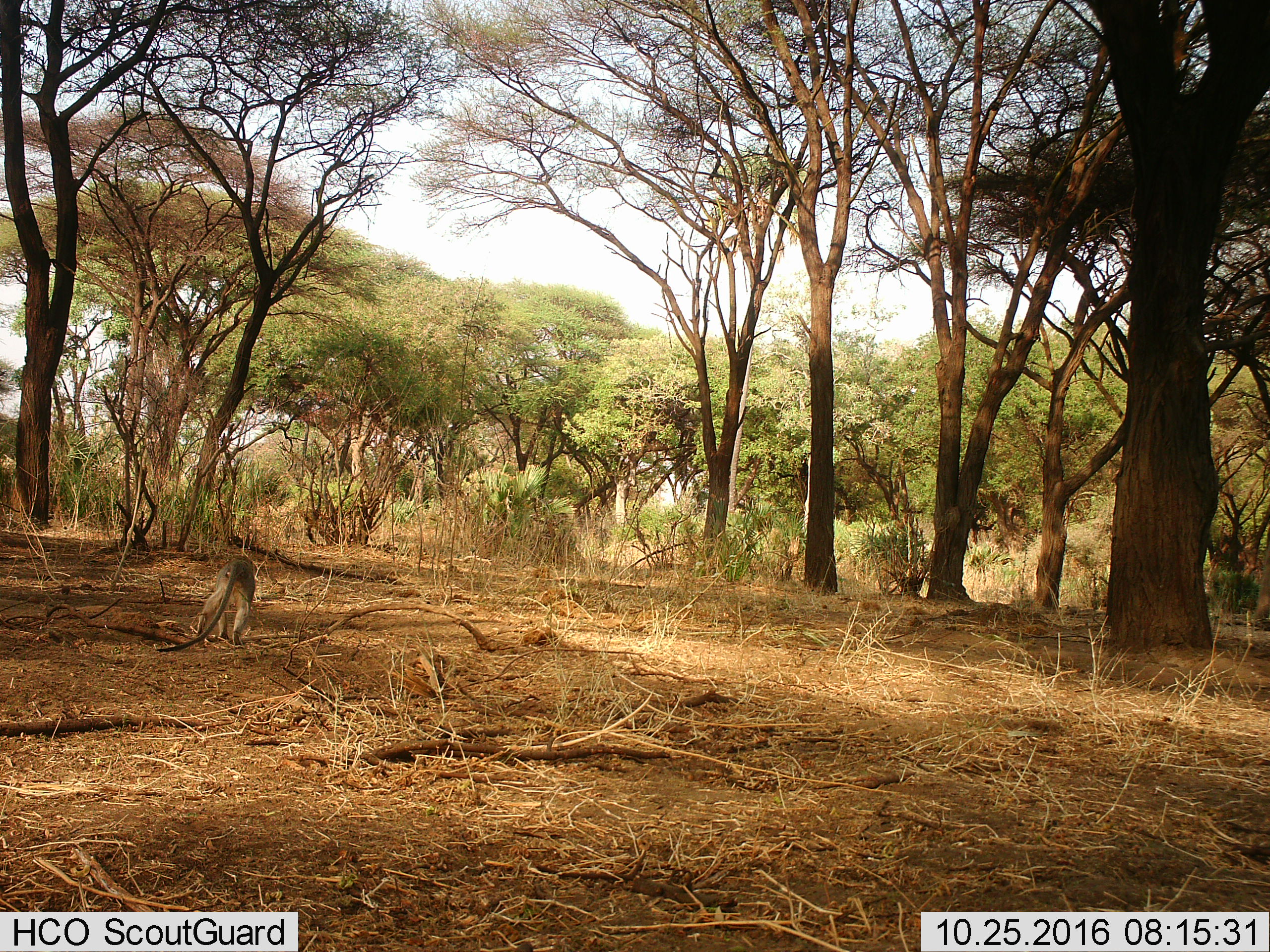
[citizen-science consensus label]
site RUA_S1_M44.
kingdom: Animalia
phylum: Chordata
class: Mammalia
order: Primates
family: Cercopithecidae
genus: Chlorocebus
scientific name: Chlorocebus pygerythrus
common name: vervet monkey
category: monkeyvervet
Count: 1.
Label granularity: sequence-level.